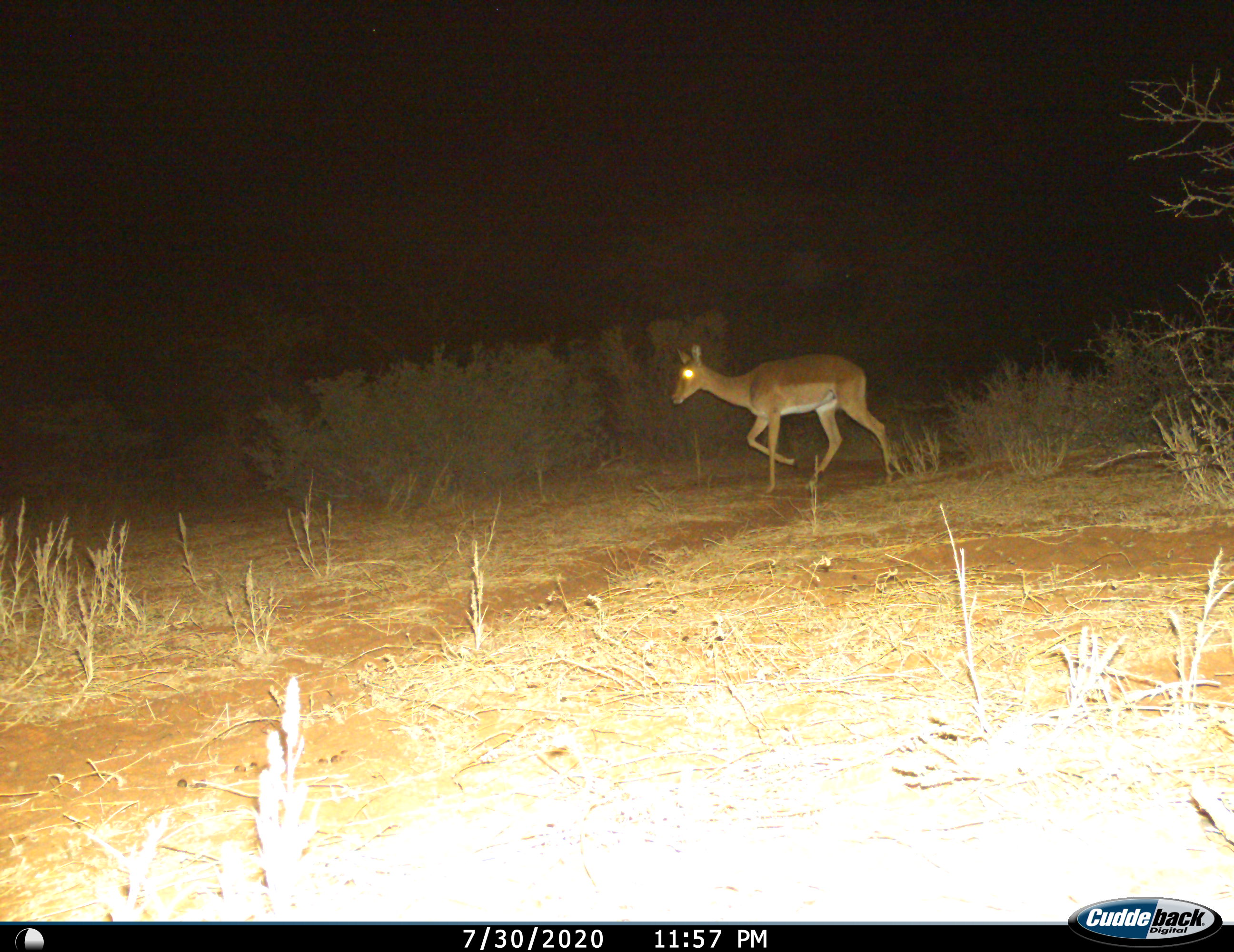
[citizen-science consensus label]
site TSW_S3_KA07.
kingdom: Animalia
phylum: Chordata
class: Mammalia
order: Artiodactyla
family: Bovidae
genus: Aepyceros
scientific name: Aepyceros melampus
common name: impala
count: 1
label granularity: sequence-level